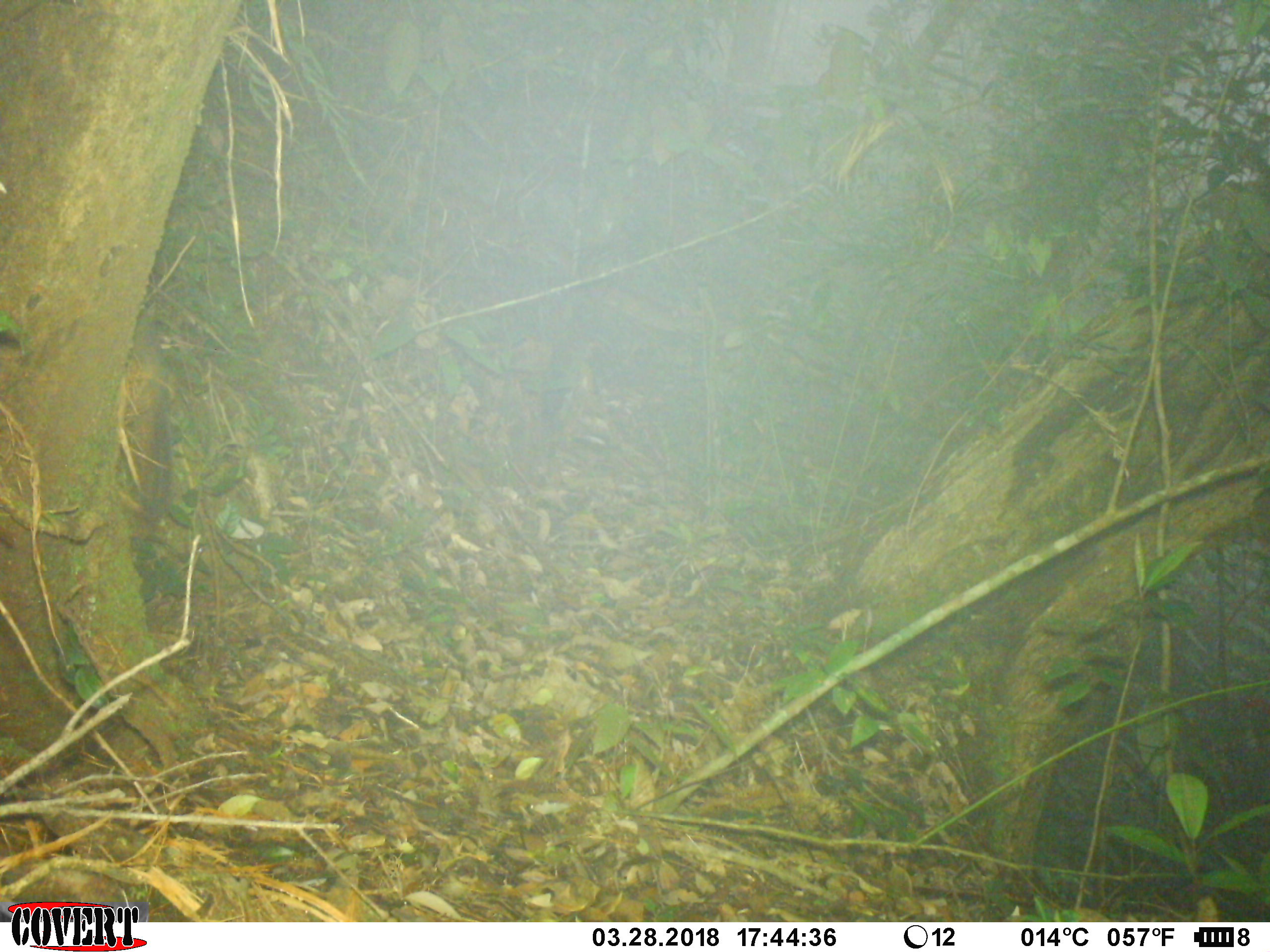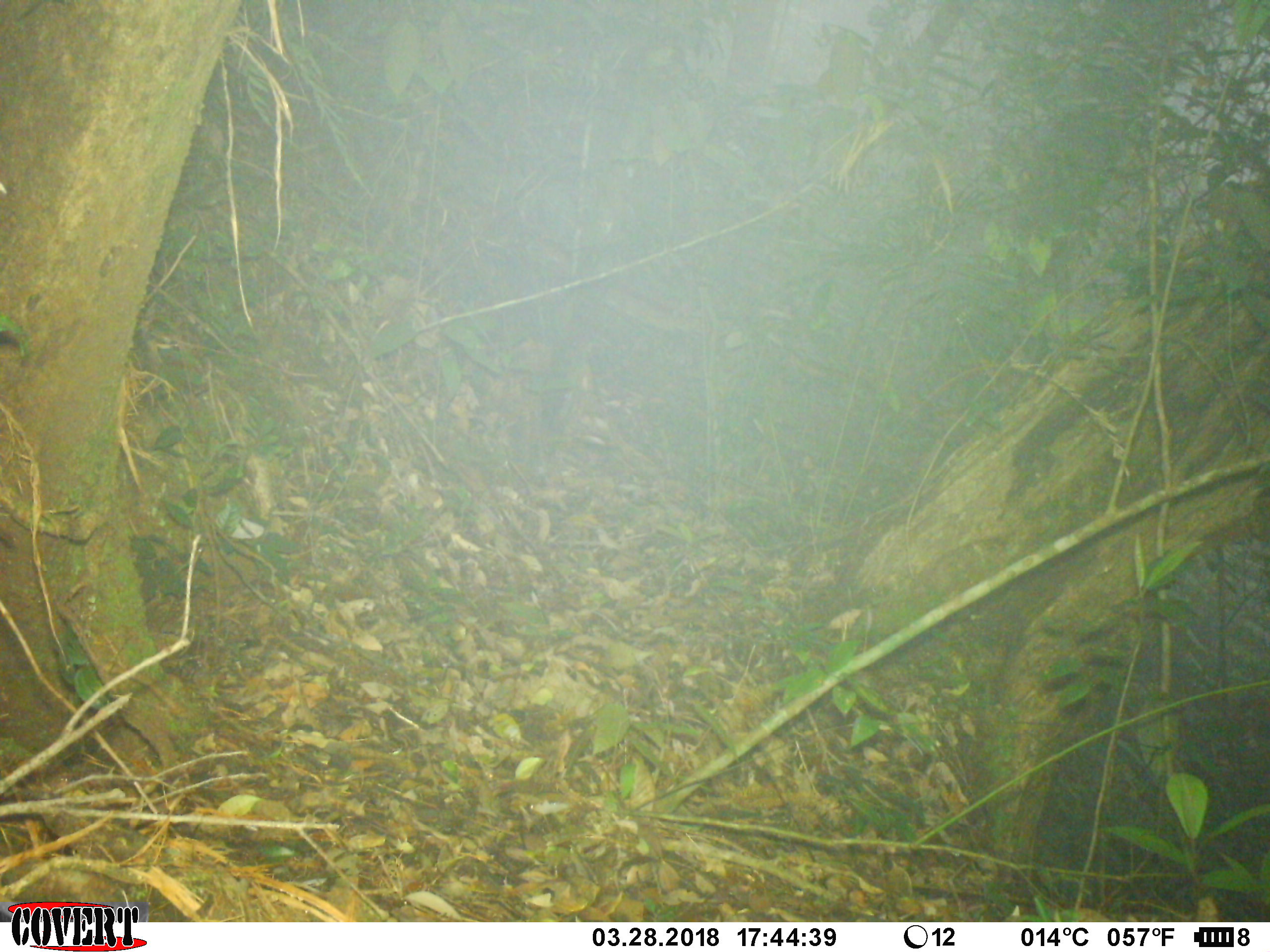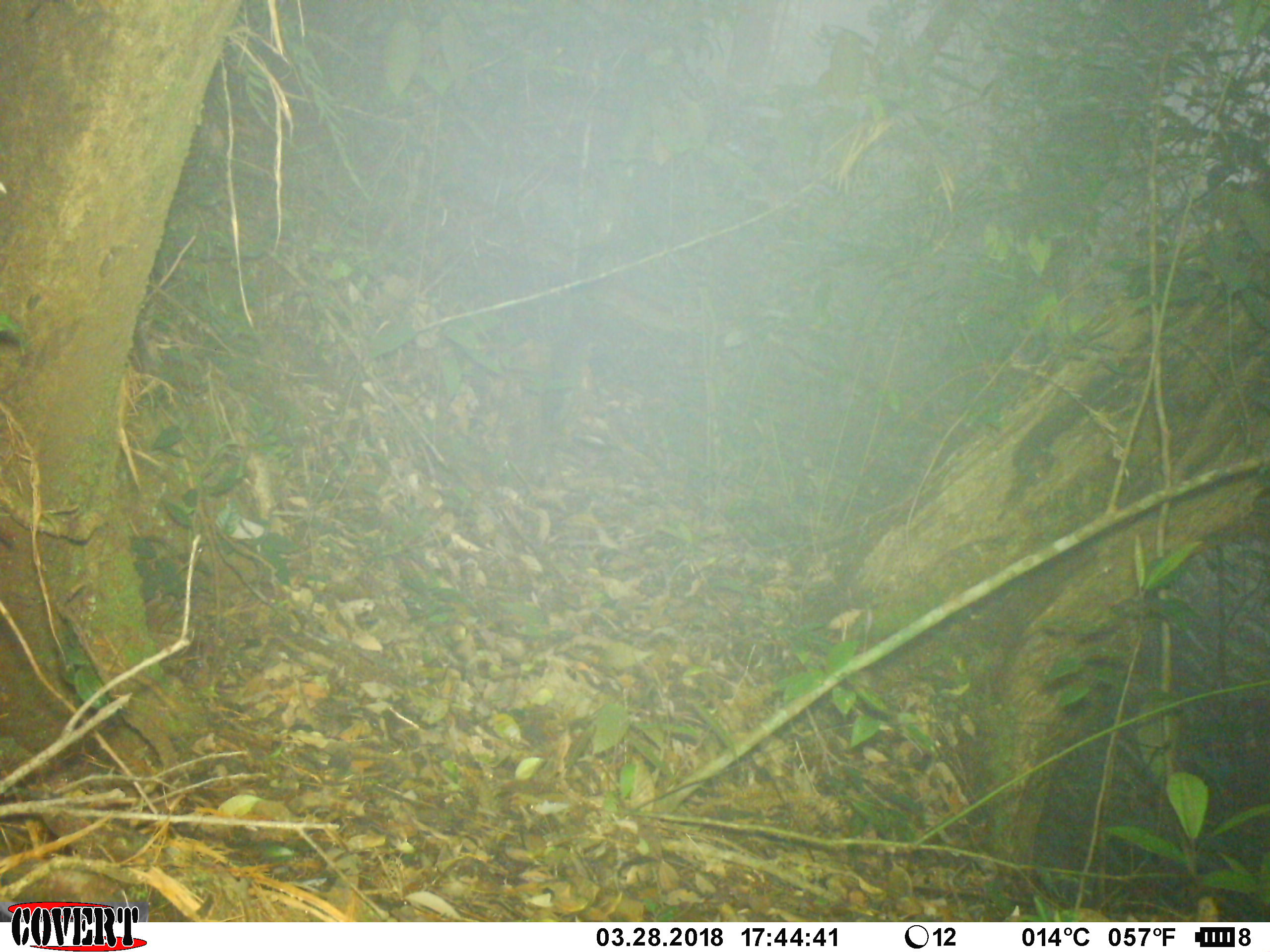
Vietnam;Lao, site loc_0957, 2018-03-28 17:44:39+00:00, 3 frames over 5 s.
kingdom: Animalia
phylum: Chordata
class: Mammalia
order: Rodentia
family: Sciuridae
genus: Dremomys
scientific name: Dremomys rufigenis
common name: red-cheeked squirrel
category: red cheeked squirrel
Red cheeked squirrel (red-cheeked squirrel) (Dremomys rufigenis). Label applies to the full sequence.